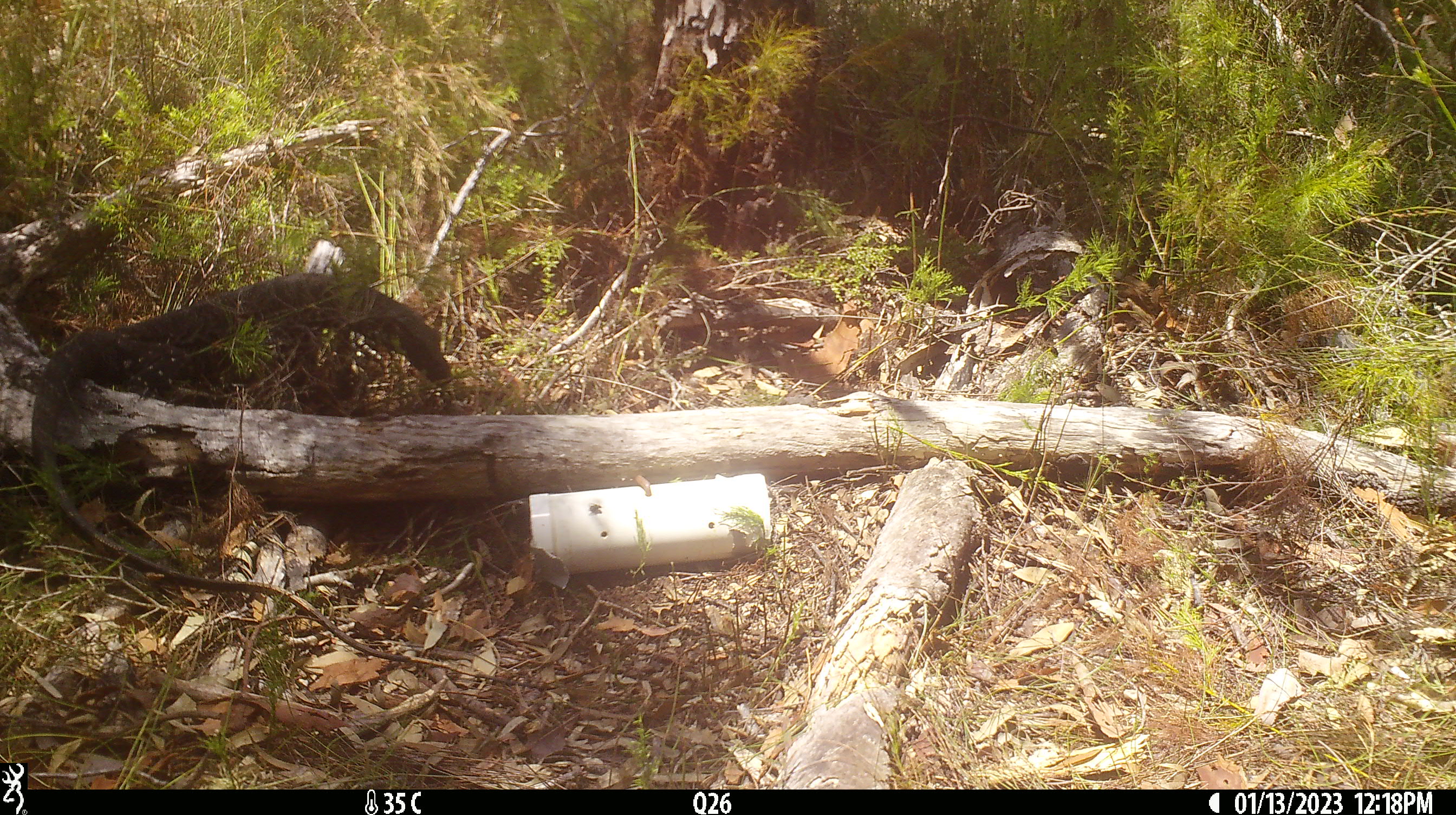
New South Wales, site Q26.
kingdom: Animalia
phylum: Chordata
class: Reptilia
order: Squamata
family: Varanidae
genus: Varanus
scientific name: Varanus varius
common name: lace monitor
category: goanna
Goanna (lace monitor) (Varanus varius).